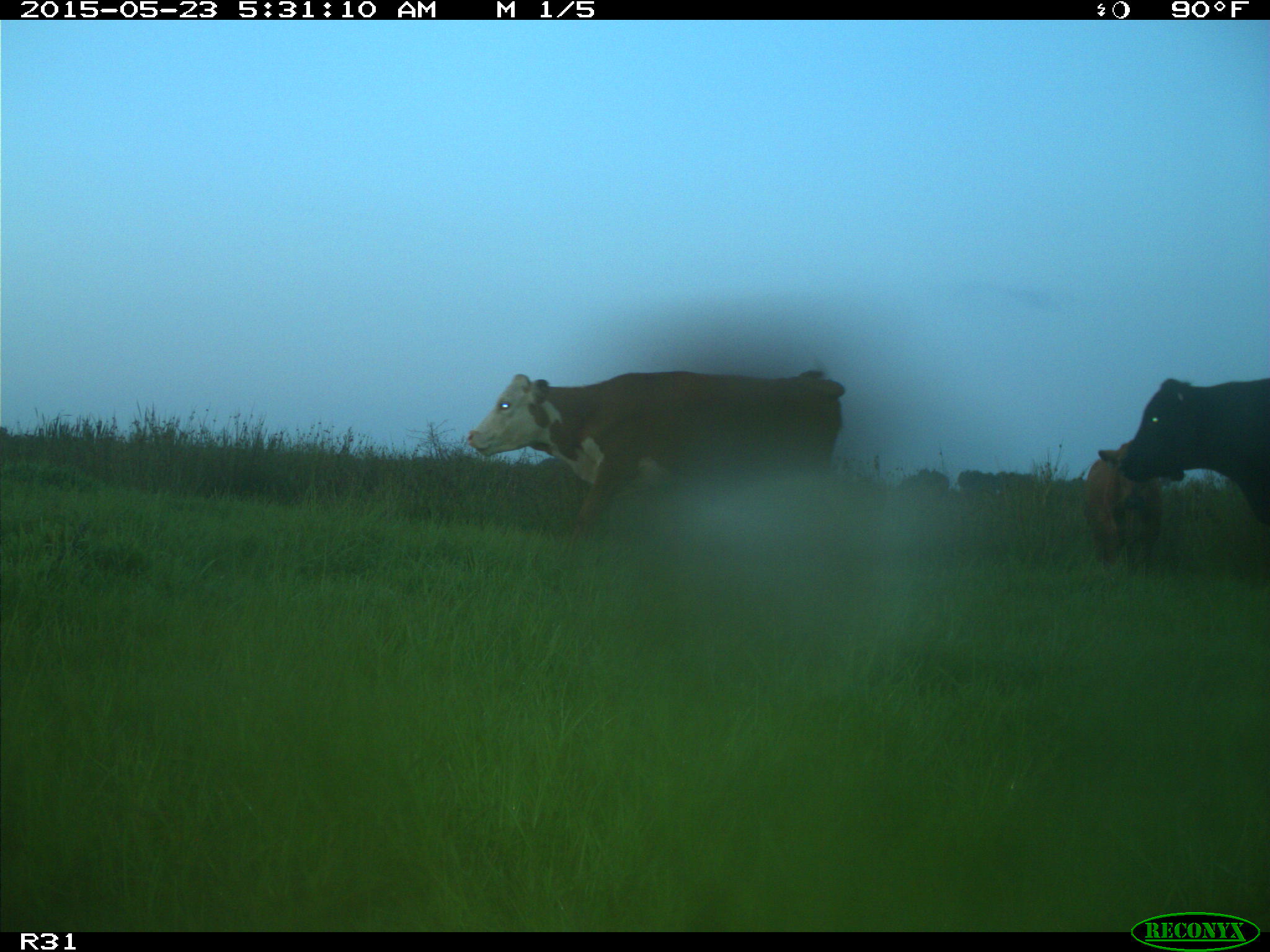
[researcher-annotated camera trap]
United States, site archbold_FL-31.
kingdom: Animalia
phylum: Chordata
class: Mammalia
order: Artiodactyla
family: Bovidae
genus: Bos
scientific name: Bos taurus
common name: domestic cow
Bos taurus (domestic cow).